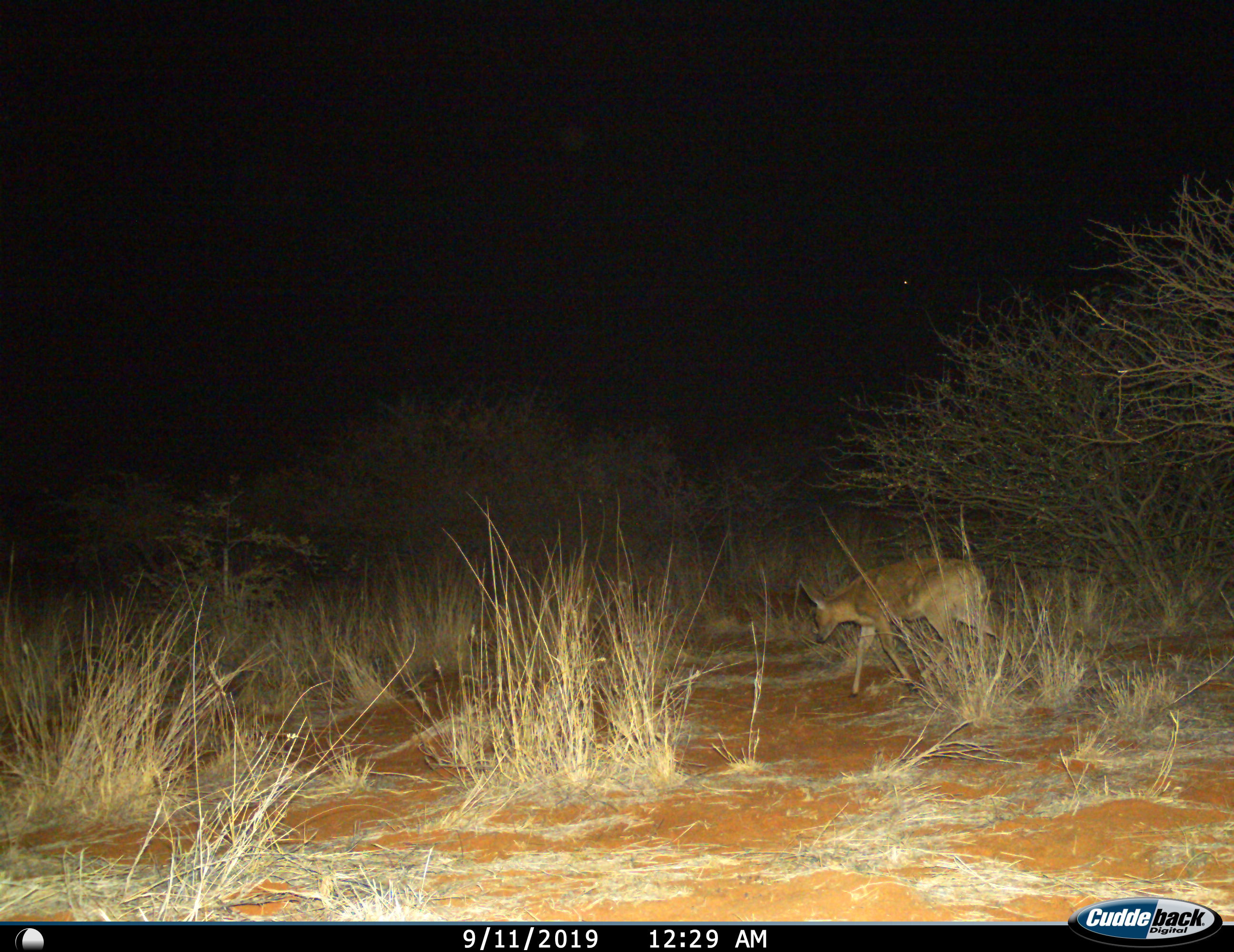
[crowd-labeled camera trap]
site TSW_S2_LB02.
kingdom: Animalia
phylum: Chordata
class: Mammalia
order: Artiodactyla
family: Bovidae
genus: Sylvicapra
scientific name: Sylvicapra grimmia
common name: common duiker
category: duikercommongrey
Duikercommongrey (common duiker) (Sylvicapra grimmia), count 1. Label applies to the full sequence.